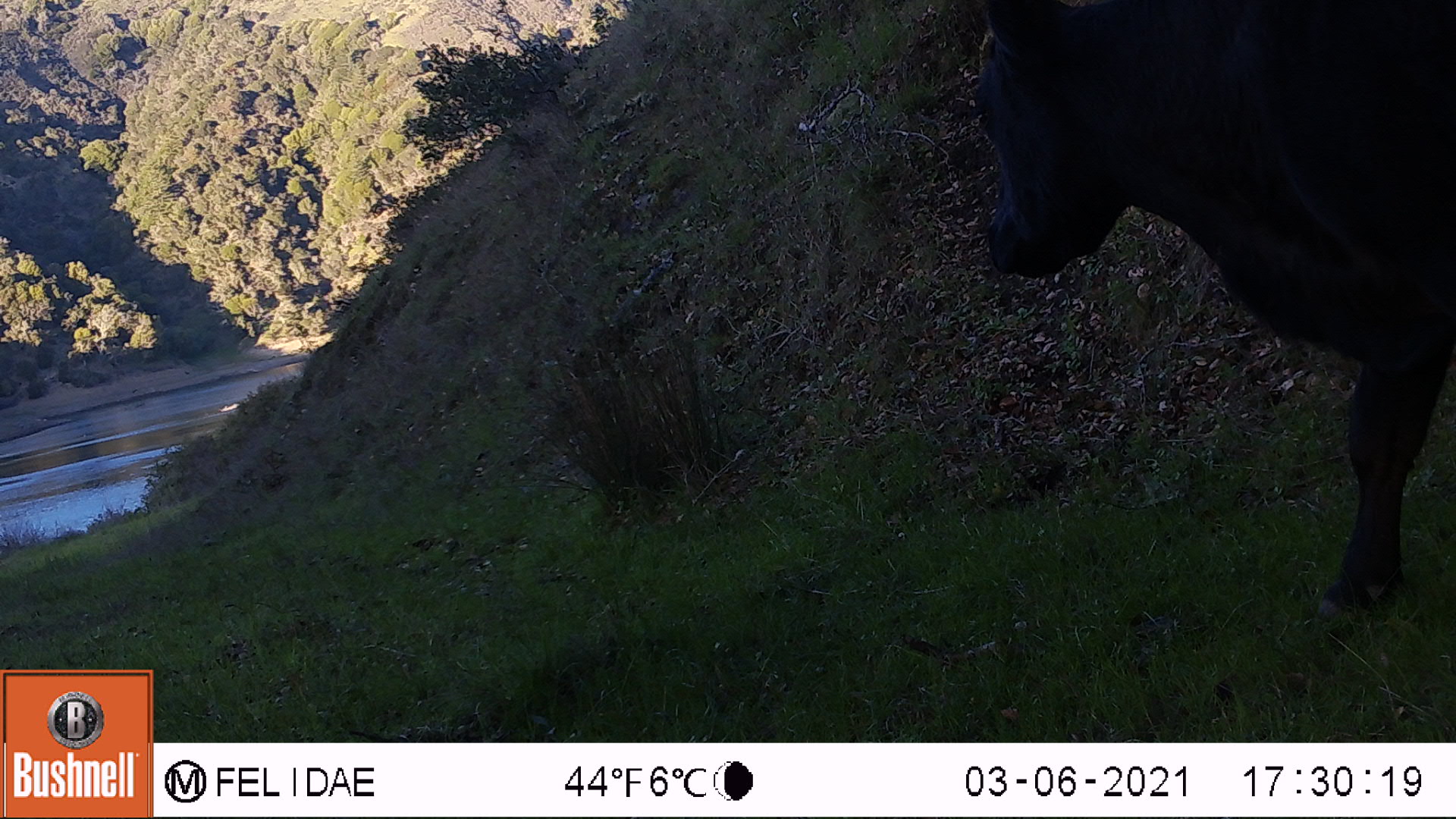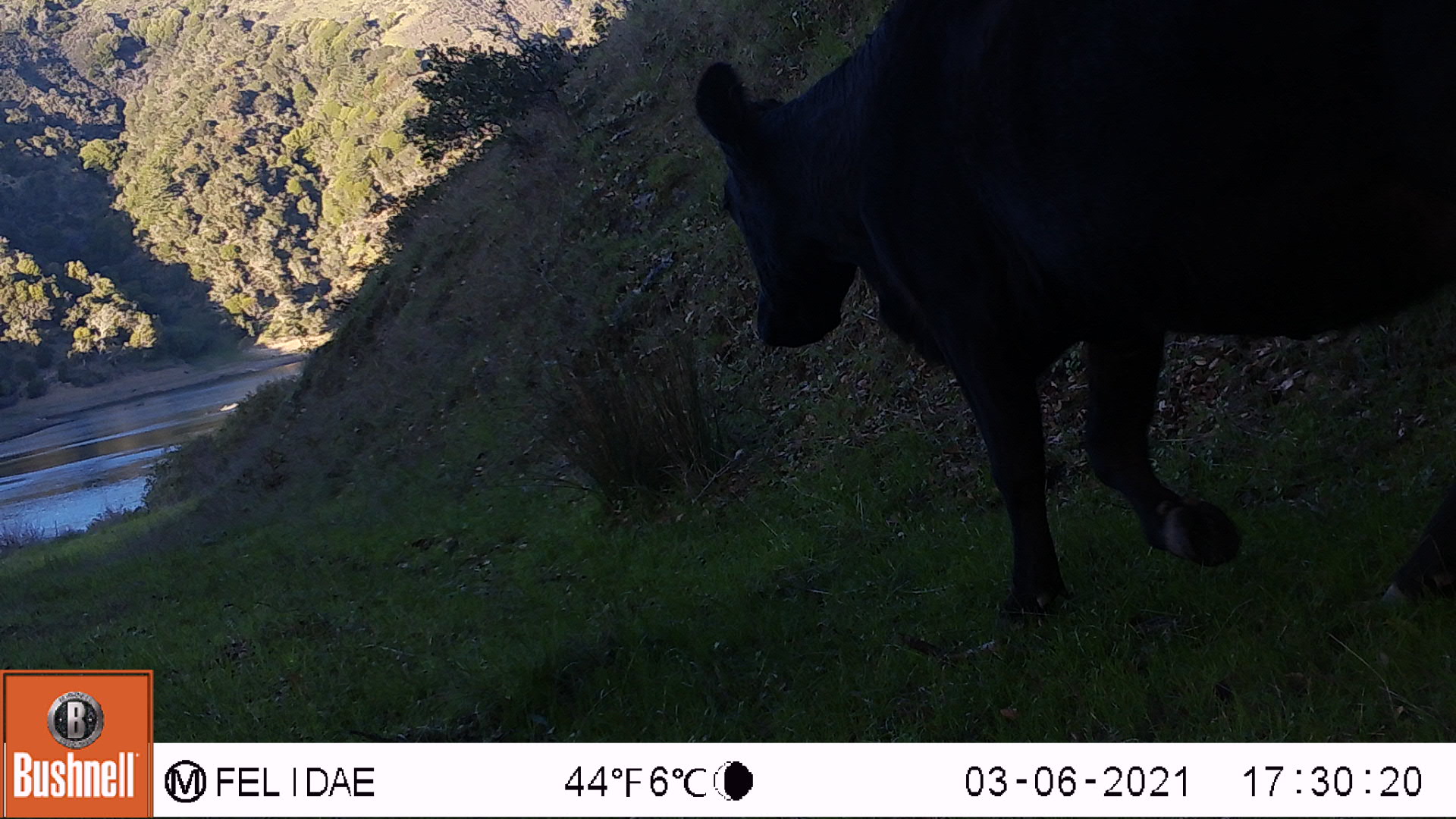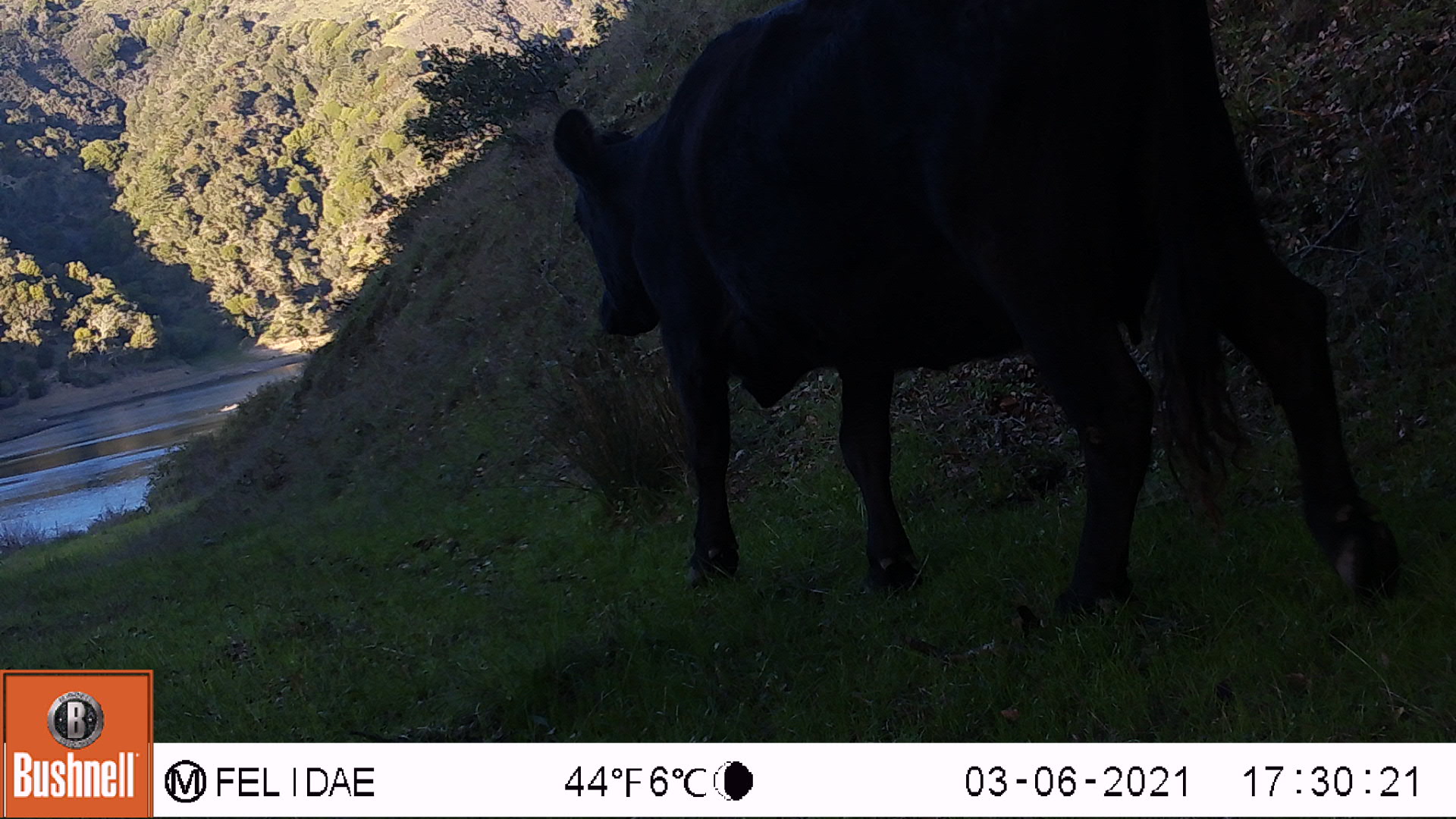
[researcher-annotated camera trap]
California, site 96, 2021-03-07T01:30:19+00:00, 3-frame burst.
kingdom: Animalia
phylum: Chordata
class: Mammalia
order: Artiodactyla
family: Bovidae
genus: Bos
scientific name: Bos taurus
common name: domestic cattle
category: cattle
Cattle (domestic cattle) (Bos taurus).